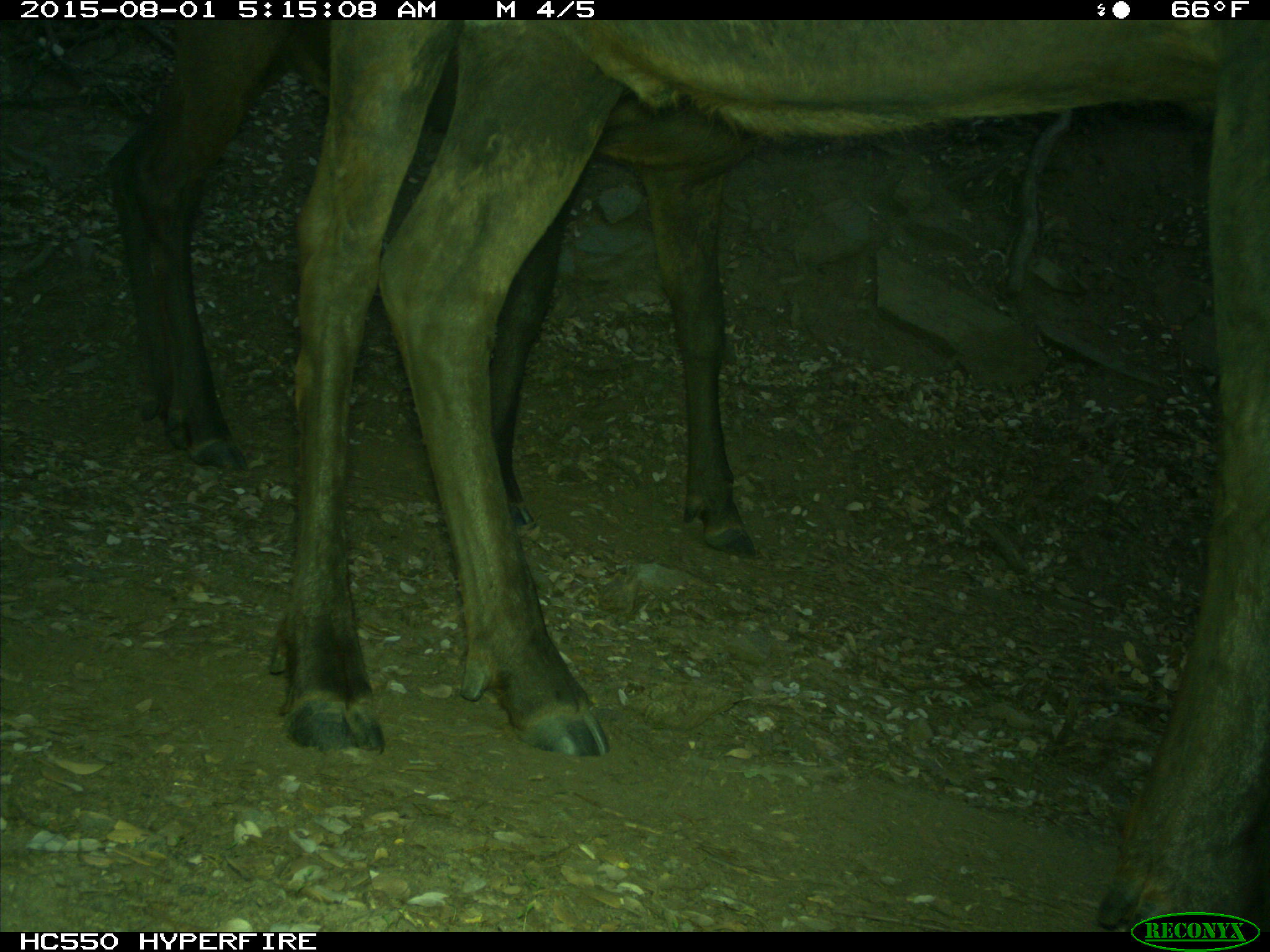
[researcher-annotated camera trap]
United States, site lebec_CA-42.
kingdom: Animalia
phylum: Chordata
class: Mammalia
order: Artiodactyla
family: Cervidae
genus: Cervus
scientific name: Cervus canadensis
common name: elk